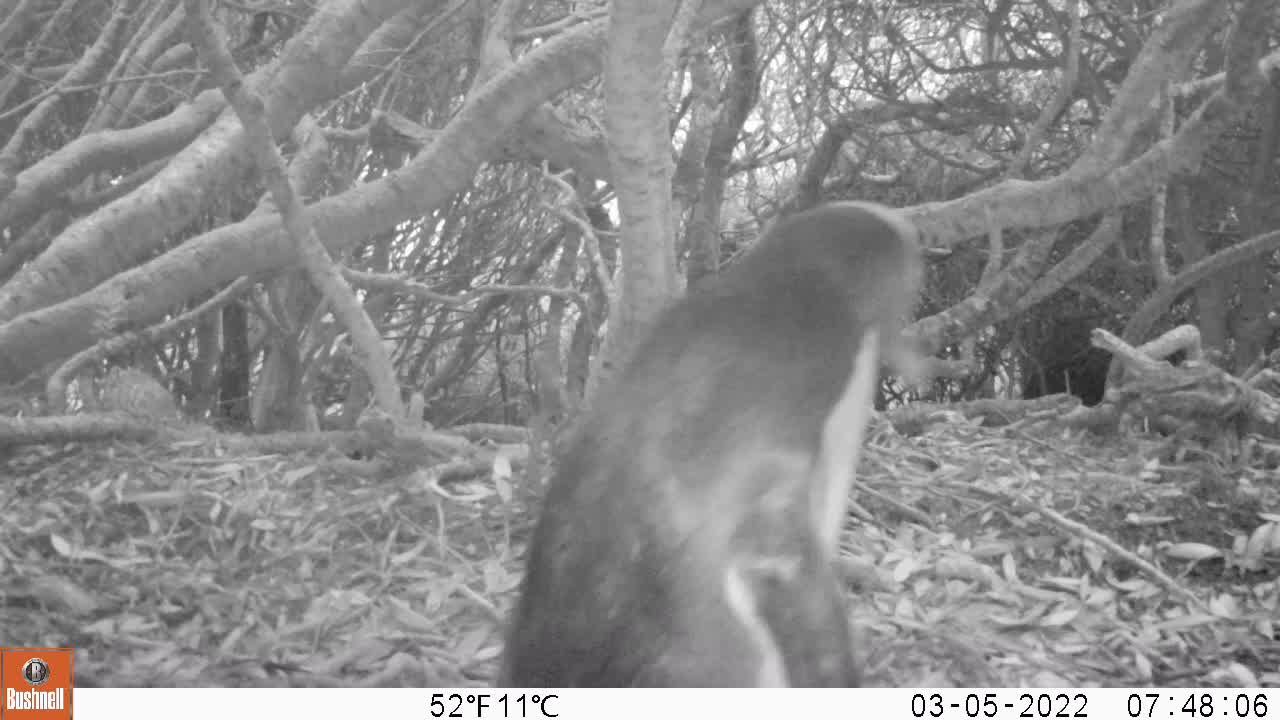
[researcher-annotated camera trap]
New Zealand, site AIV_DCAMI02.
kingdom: Animalia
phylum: Chordata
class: Aves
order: Sphenisciformes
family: Spheniscidae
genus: Megadyptes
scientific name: Megadyptes antipodes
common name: yellow-eyed penguin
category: yellow eyed penguin